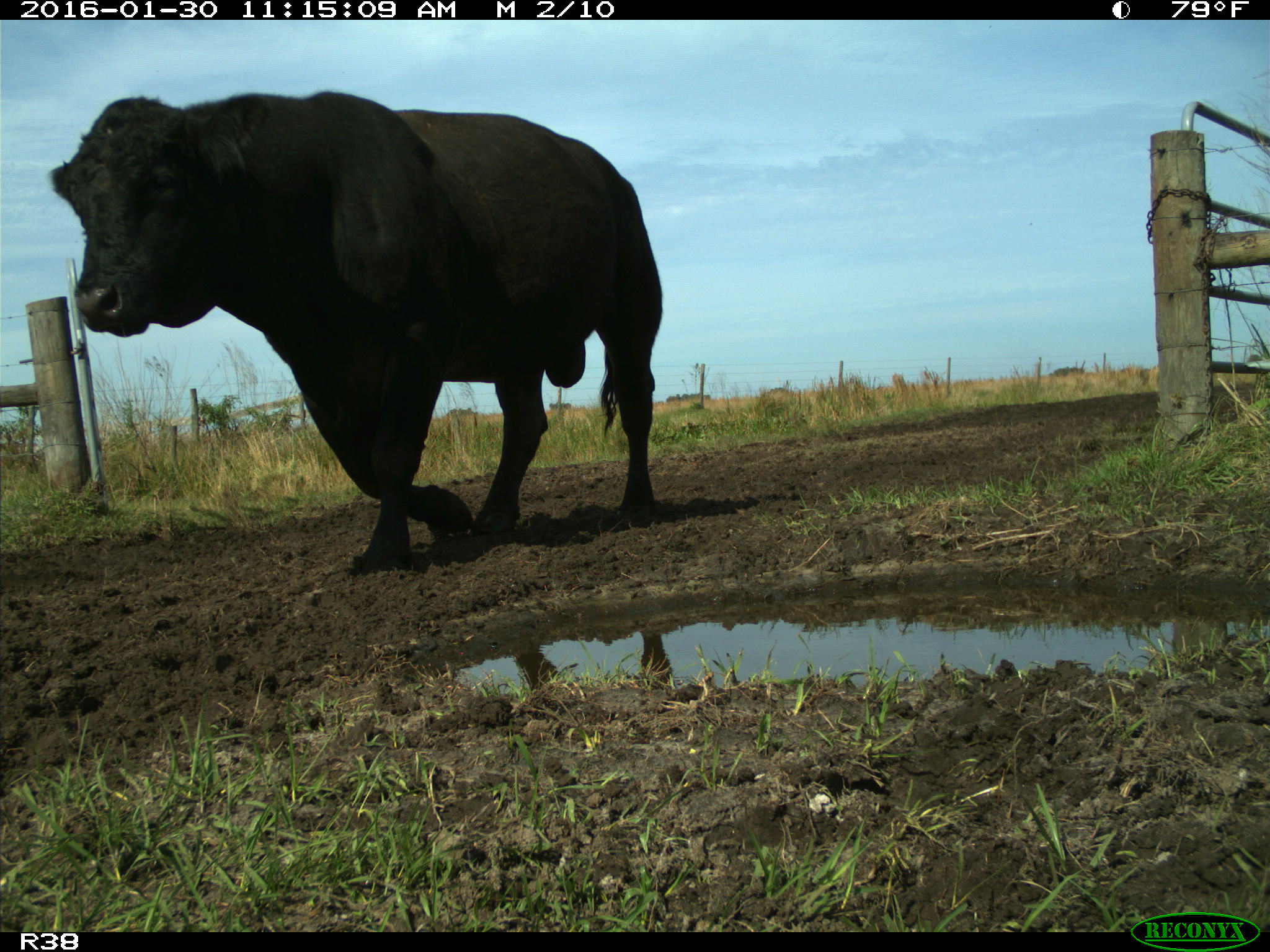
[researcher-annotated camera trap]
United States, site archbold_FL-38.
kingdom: Animalia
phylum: Chordata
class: Mammalia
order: Artiodactyla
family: Bovidae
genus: Bos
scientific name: Bos taurus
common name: domestic cow